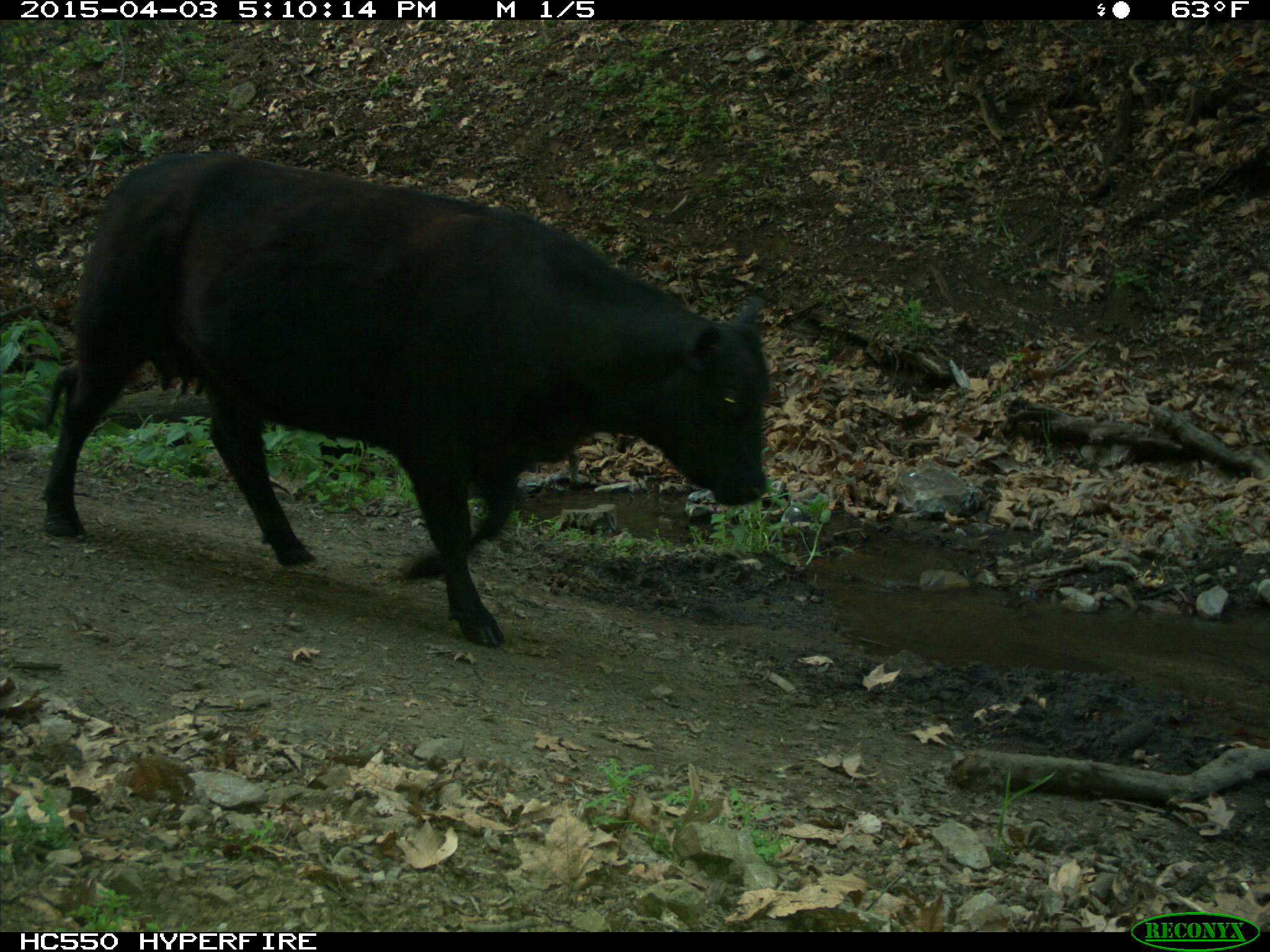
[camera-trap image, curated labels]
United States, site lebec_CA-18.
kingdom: Animalia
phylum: Chordata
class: Mammalia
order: Artiodactyla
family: Bovidae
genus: Bos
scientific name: Bos taurus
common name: domestic cow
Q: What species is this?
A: Bos taurus (domestic cow).